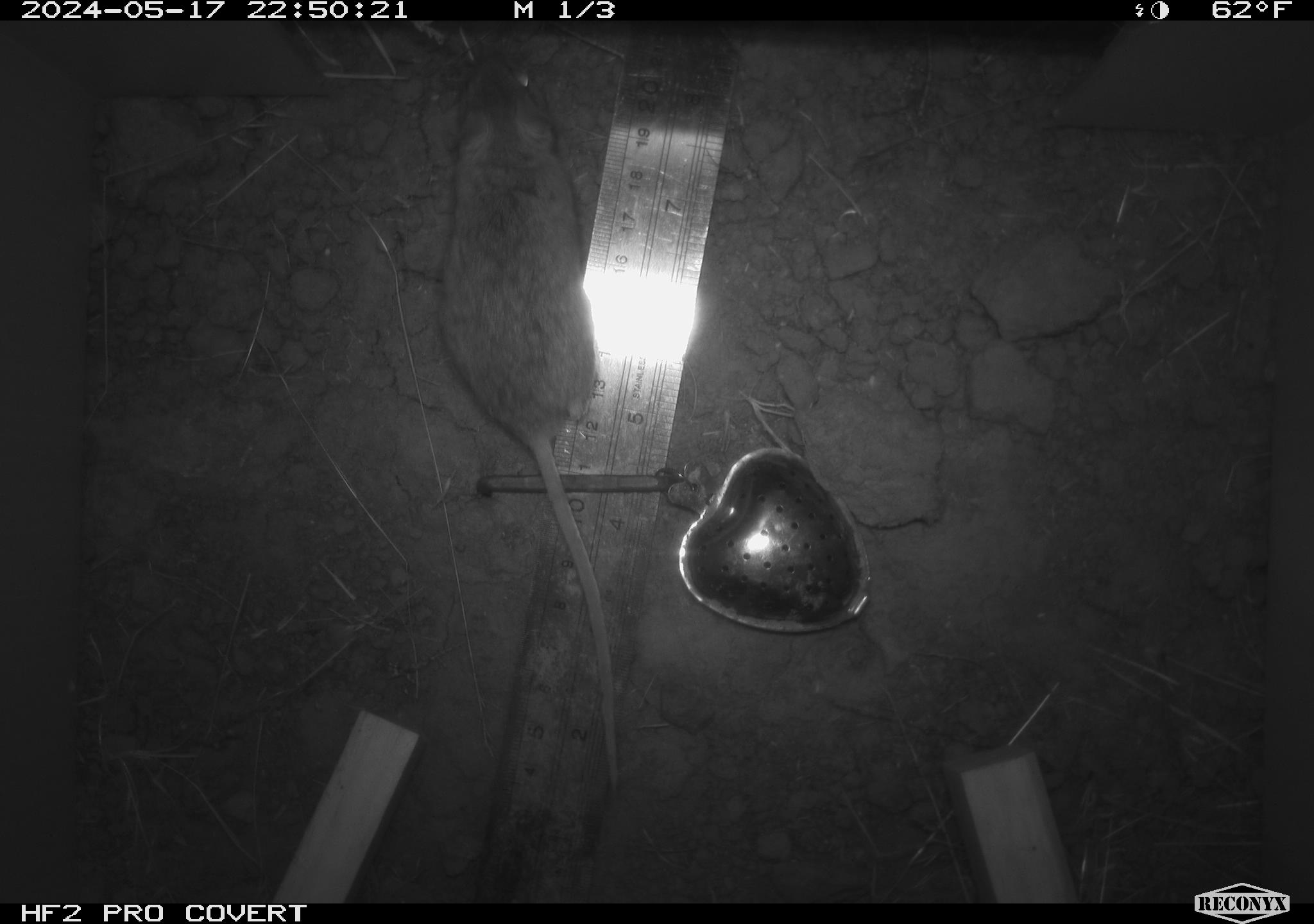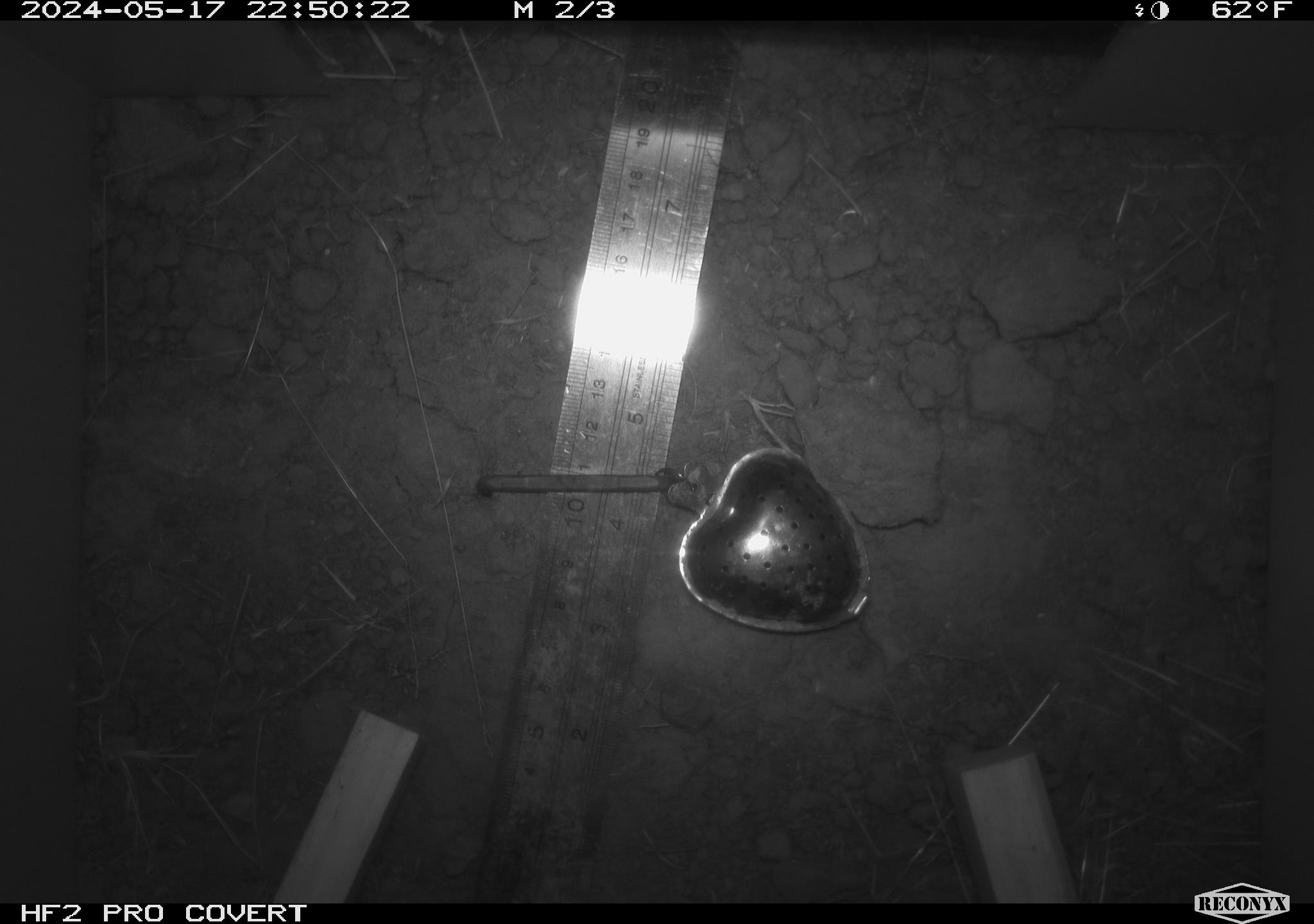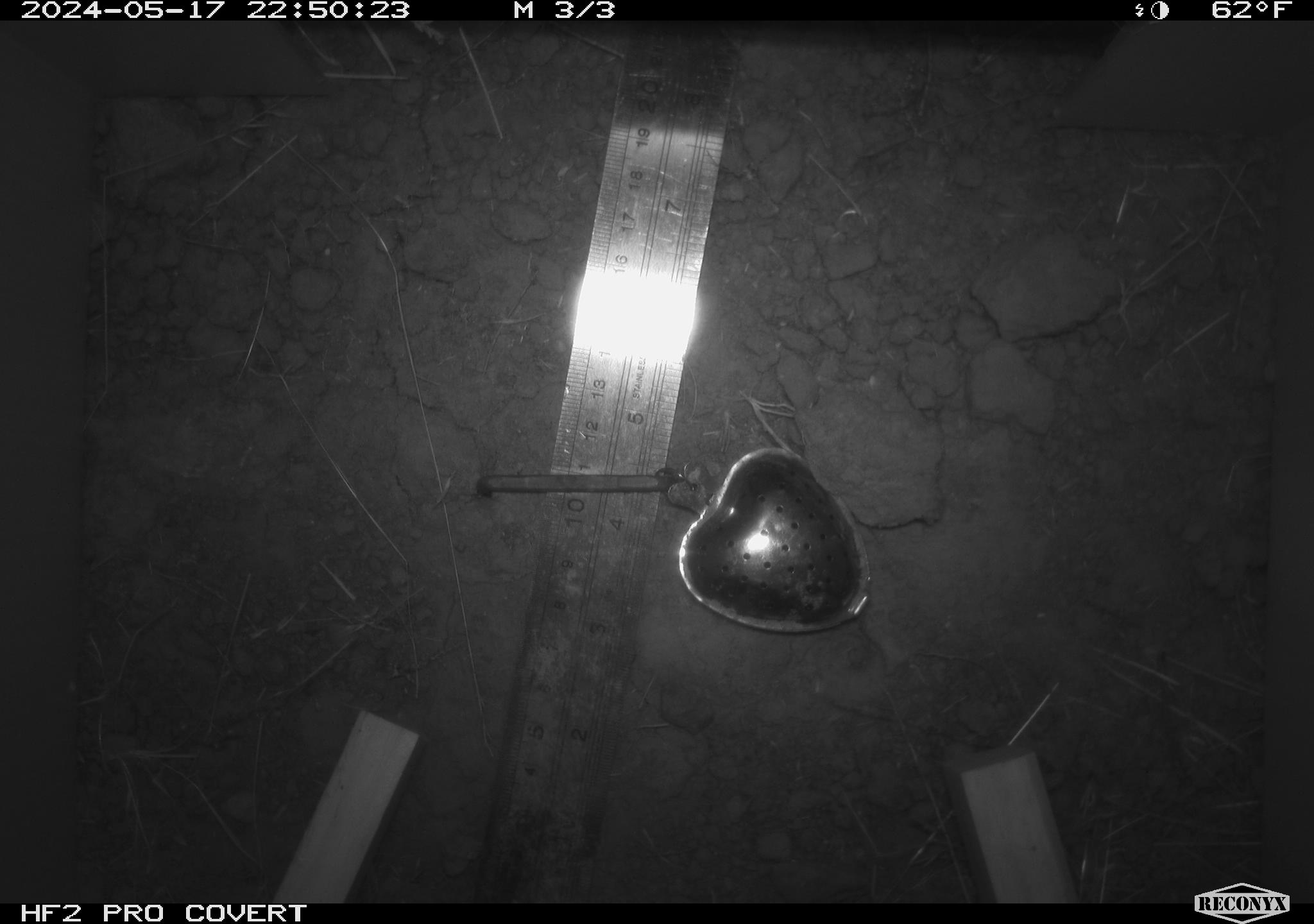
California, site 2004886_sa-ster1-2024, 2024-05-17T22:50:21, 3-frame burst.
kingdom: Animalia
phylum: Chordata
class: Mammalia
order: Rodentia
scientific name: Rodentia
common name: mouse species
Mouse species (Rodentia).